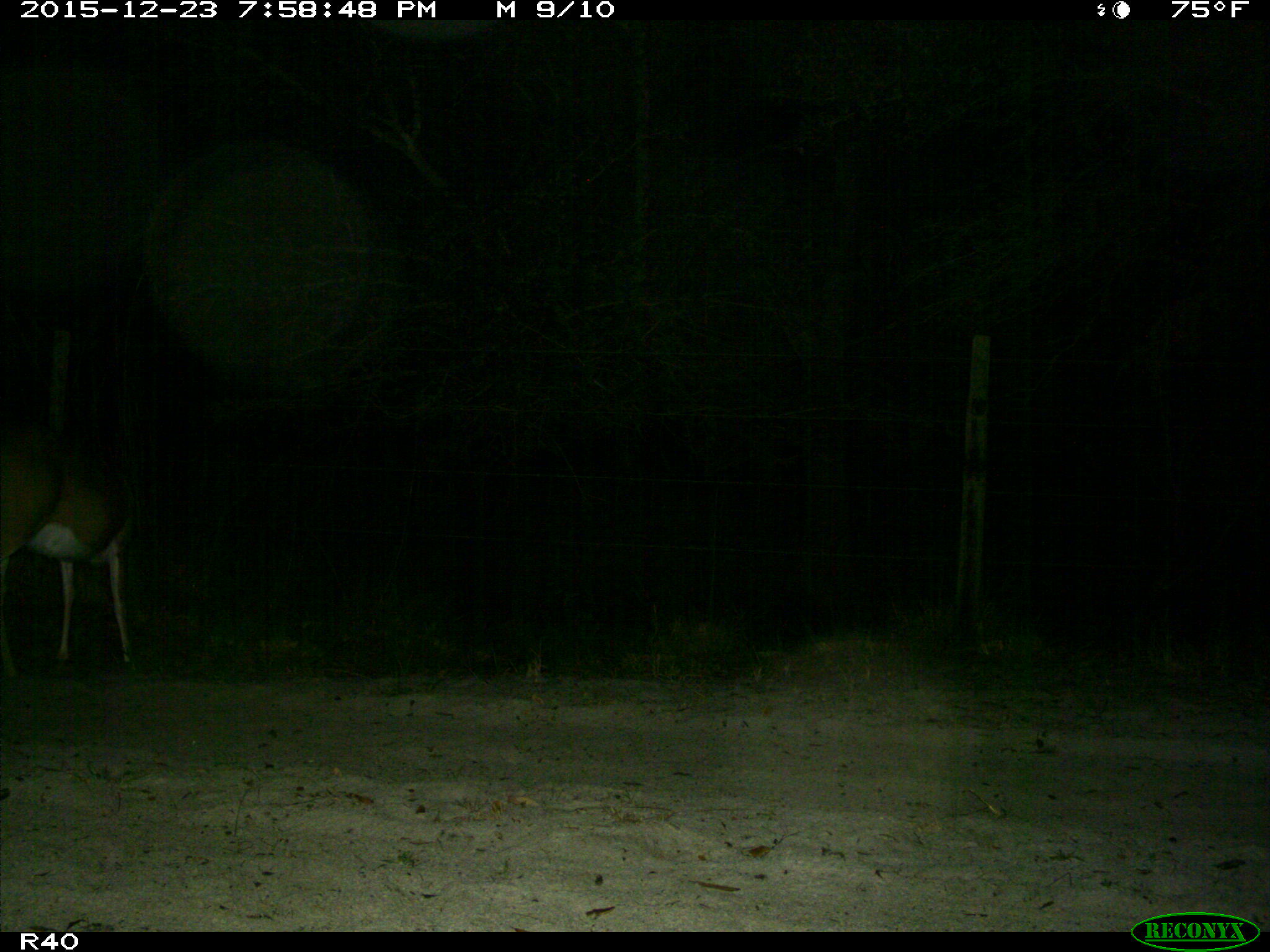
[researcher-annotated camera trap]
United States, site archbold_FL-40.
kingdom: Animalia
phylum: Chordata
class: Mammalia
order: Artiodactyla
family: Cervidae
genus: Odocoileus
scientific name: Odocoileus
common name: deer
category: unidentified deer